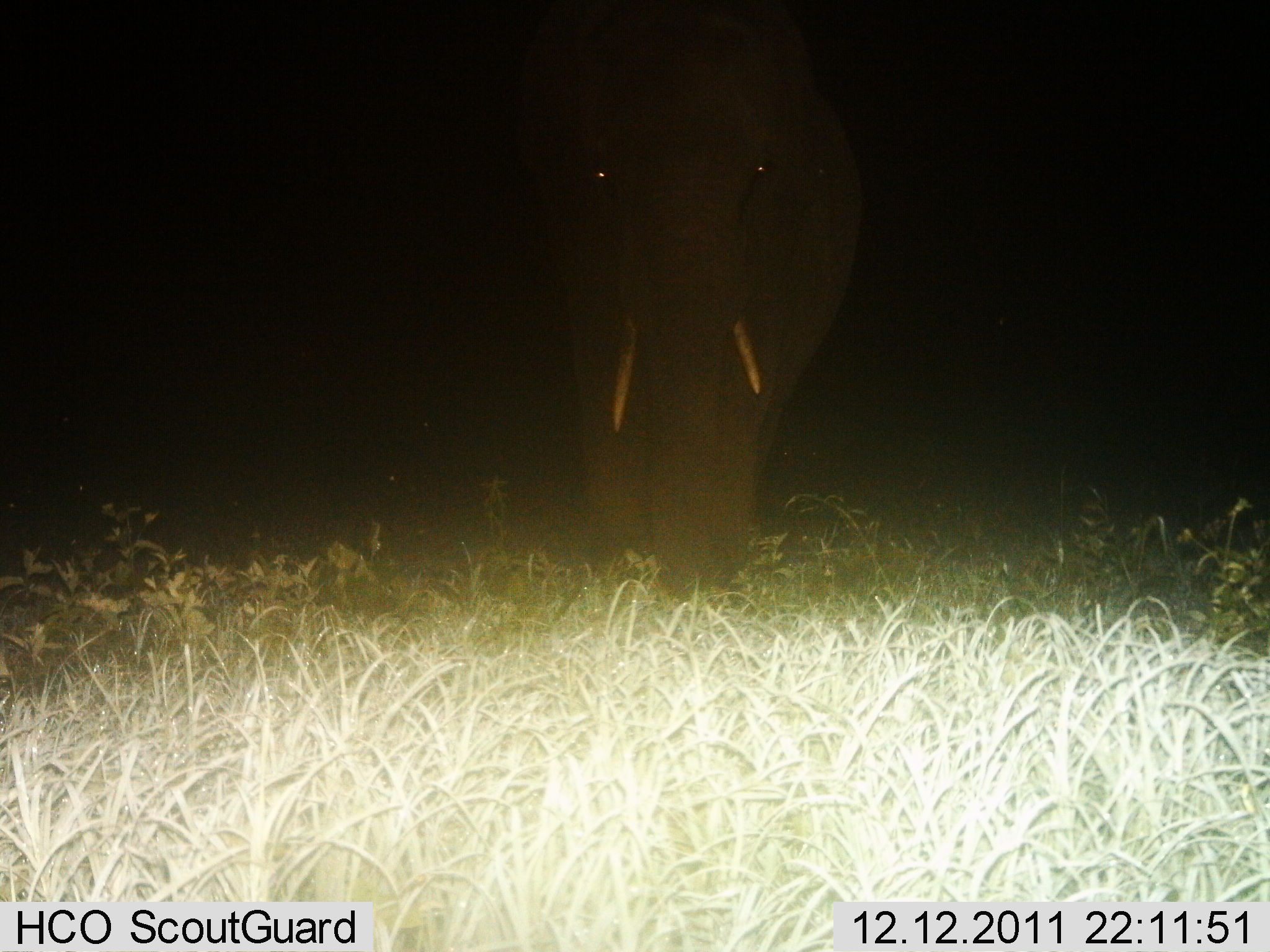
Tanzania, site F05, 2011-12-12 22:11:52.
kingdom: Animalia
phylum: Chordata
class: Mammalia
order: Proboscidea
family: Elephantidae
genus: Loxodonta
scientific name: Loxodonta africana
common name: african bush elephant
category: elephant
Elephant (african bush elephant) (Loxodonta africana), count 1. Behavior (volunteer vote fractions): standing 37%, resting 0%, moving 58%, interacting 5%. Young present (vote fraction): 0%. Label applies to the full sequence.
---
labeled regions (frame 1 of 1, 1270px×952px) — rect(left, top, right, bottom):
animal: rect(520, 2, 864, 606)